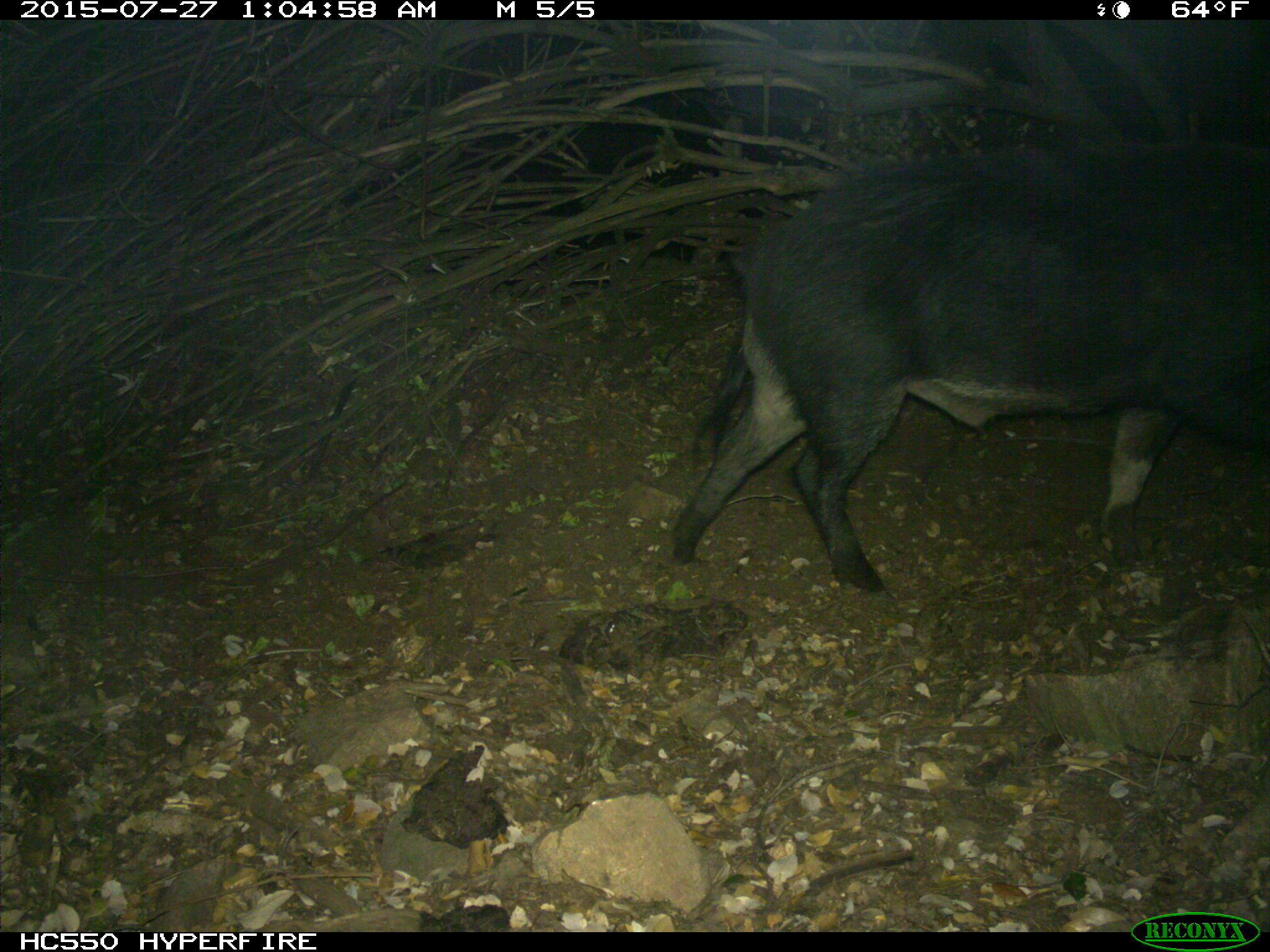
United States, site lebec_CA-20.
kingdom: Animalia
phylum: Chordata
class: Mammalia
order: Artiodactyla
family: Suidae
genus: Sus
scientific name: Sus scrofa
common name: wild boar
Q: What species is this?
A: Sus scrofa (wild boar).